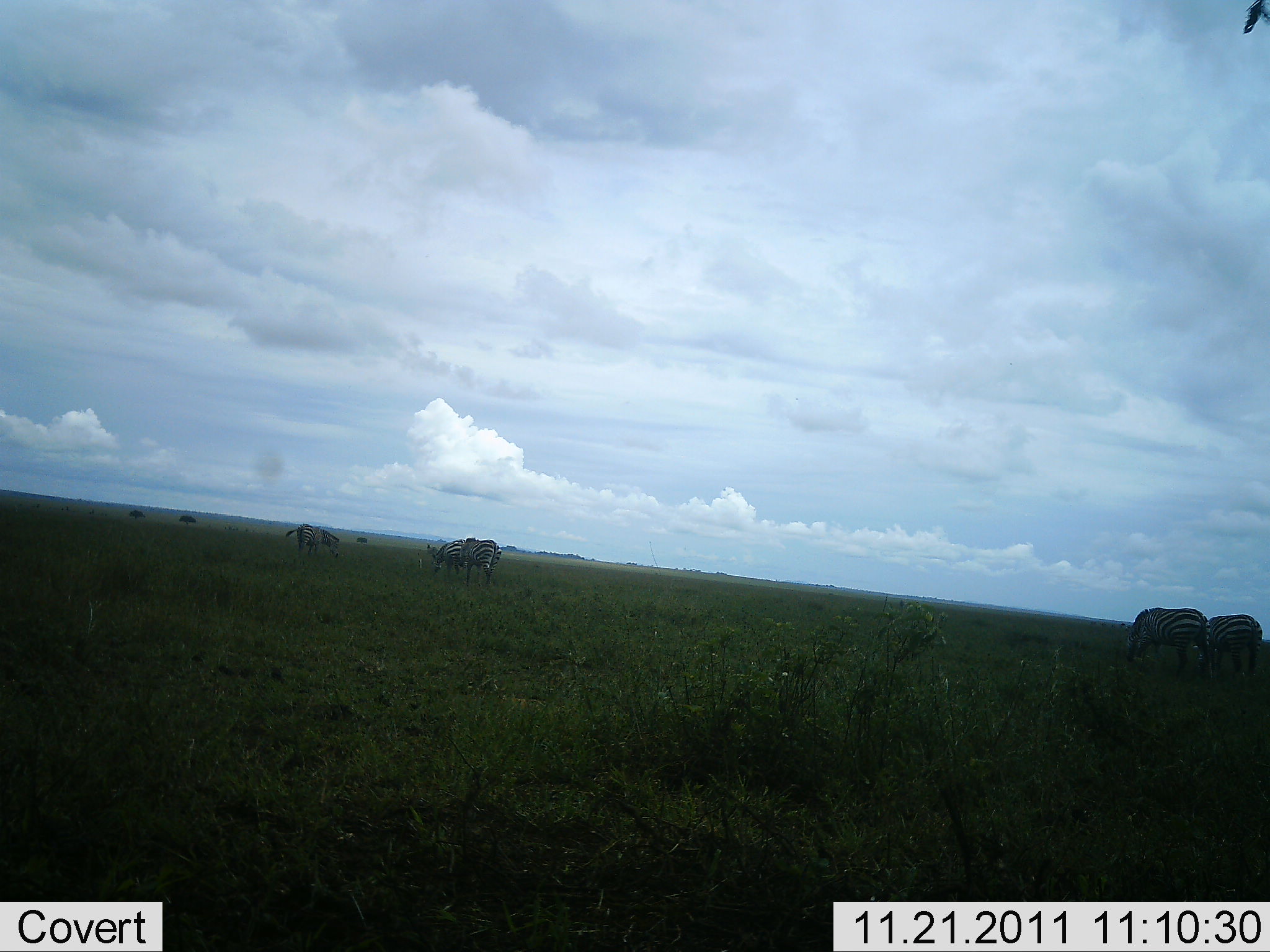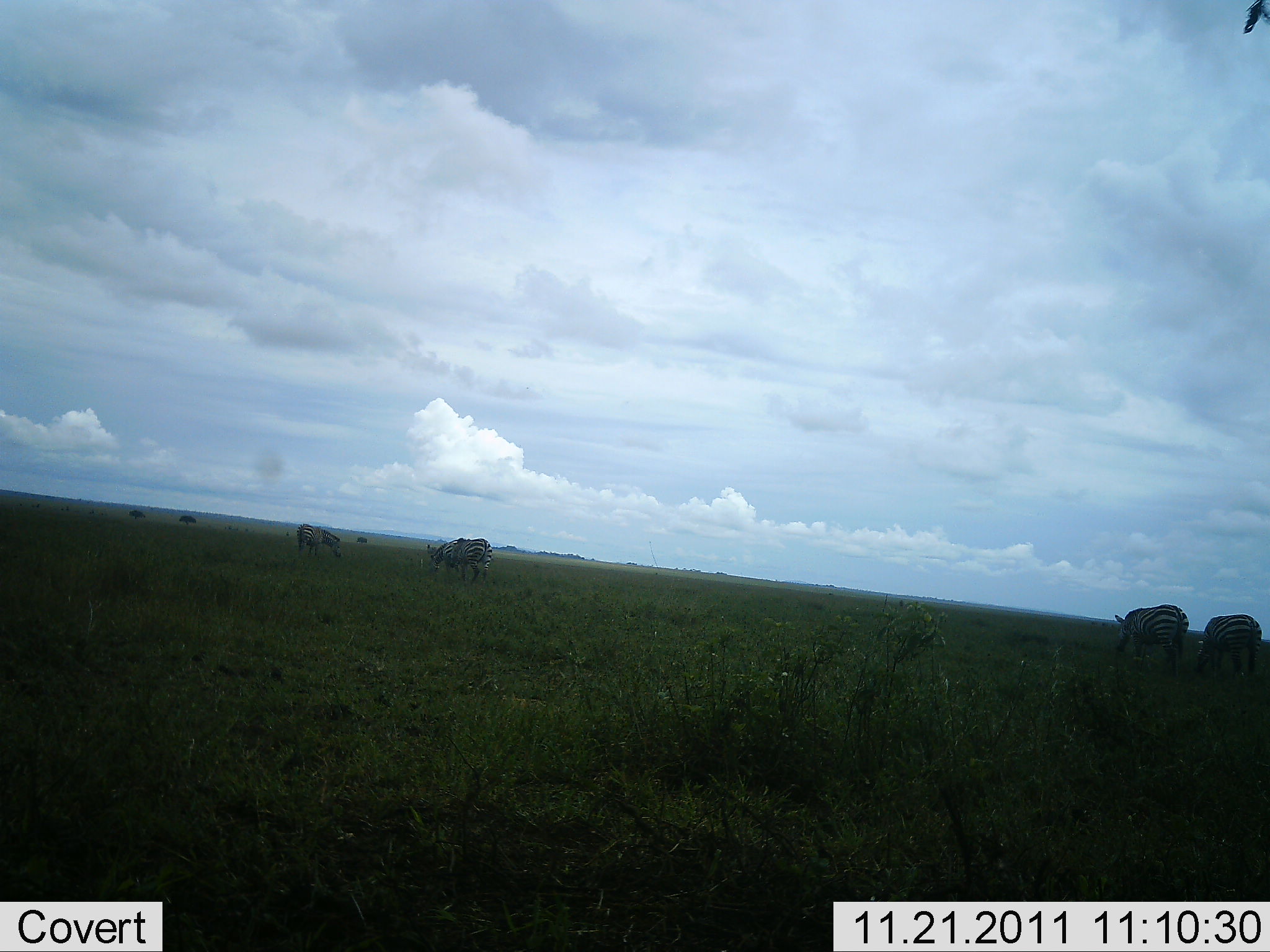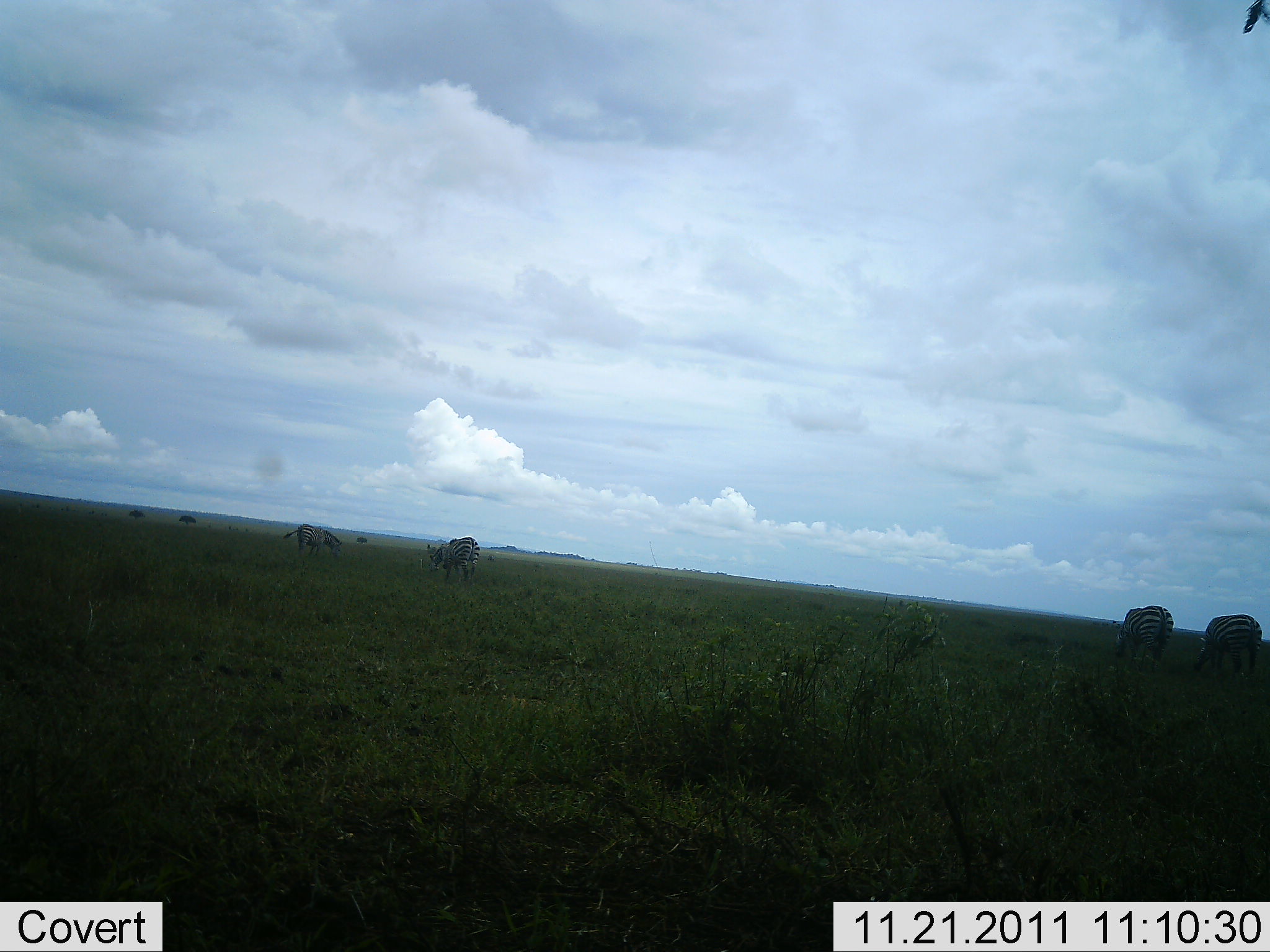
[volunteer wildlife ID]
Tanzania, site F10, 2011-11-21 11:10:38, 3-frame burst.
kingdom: Animalia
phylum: Chordata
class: Mammalia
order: Perissodactyla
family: Equidae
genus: Equus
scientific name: Equus quagga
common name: plains zebra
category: zebra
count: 5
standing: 62%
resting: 0%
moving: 38%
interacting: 0%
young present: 0%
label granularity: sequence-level